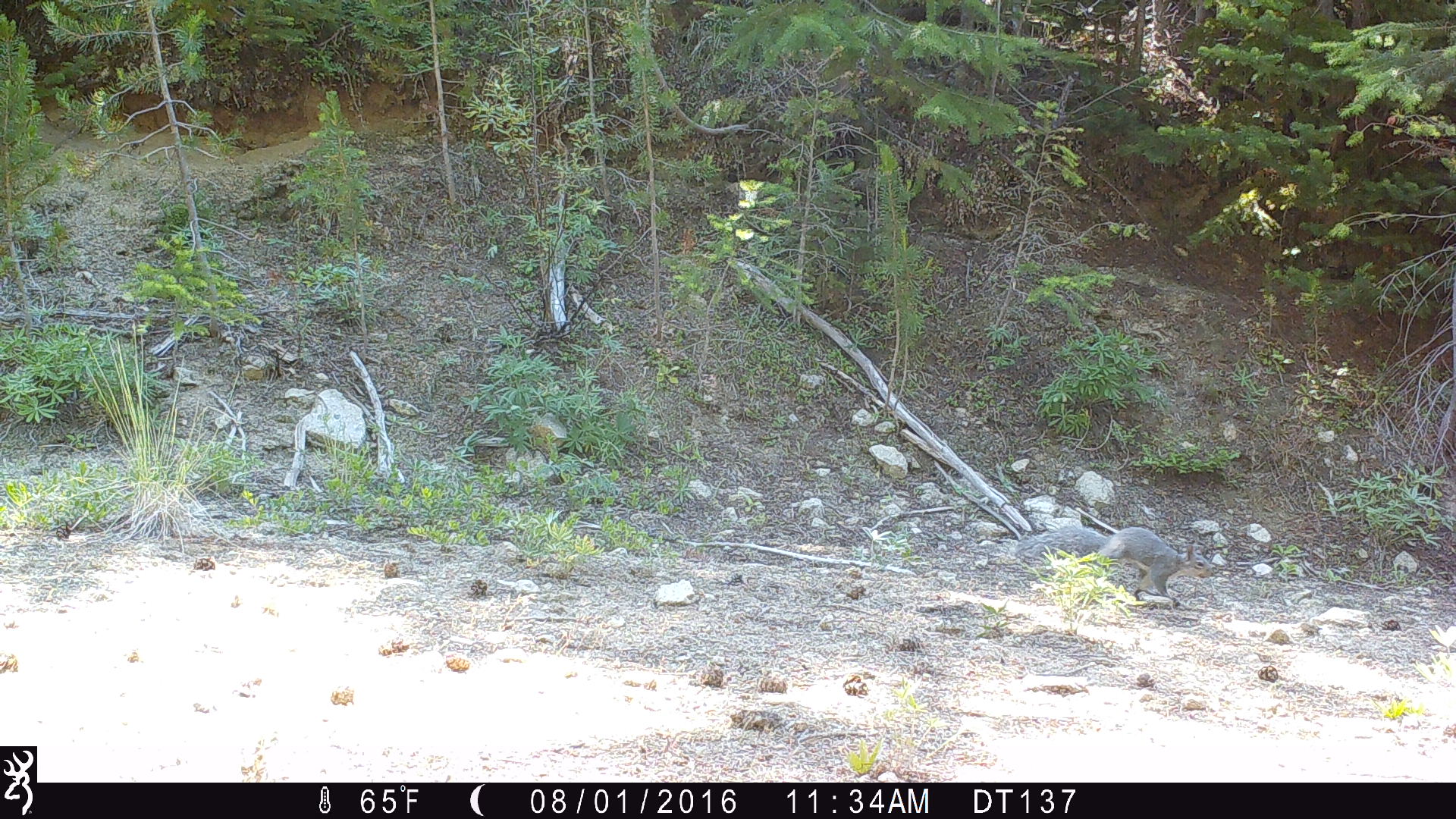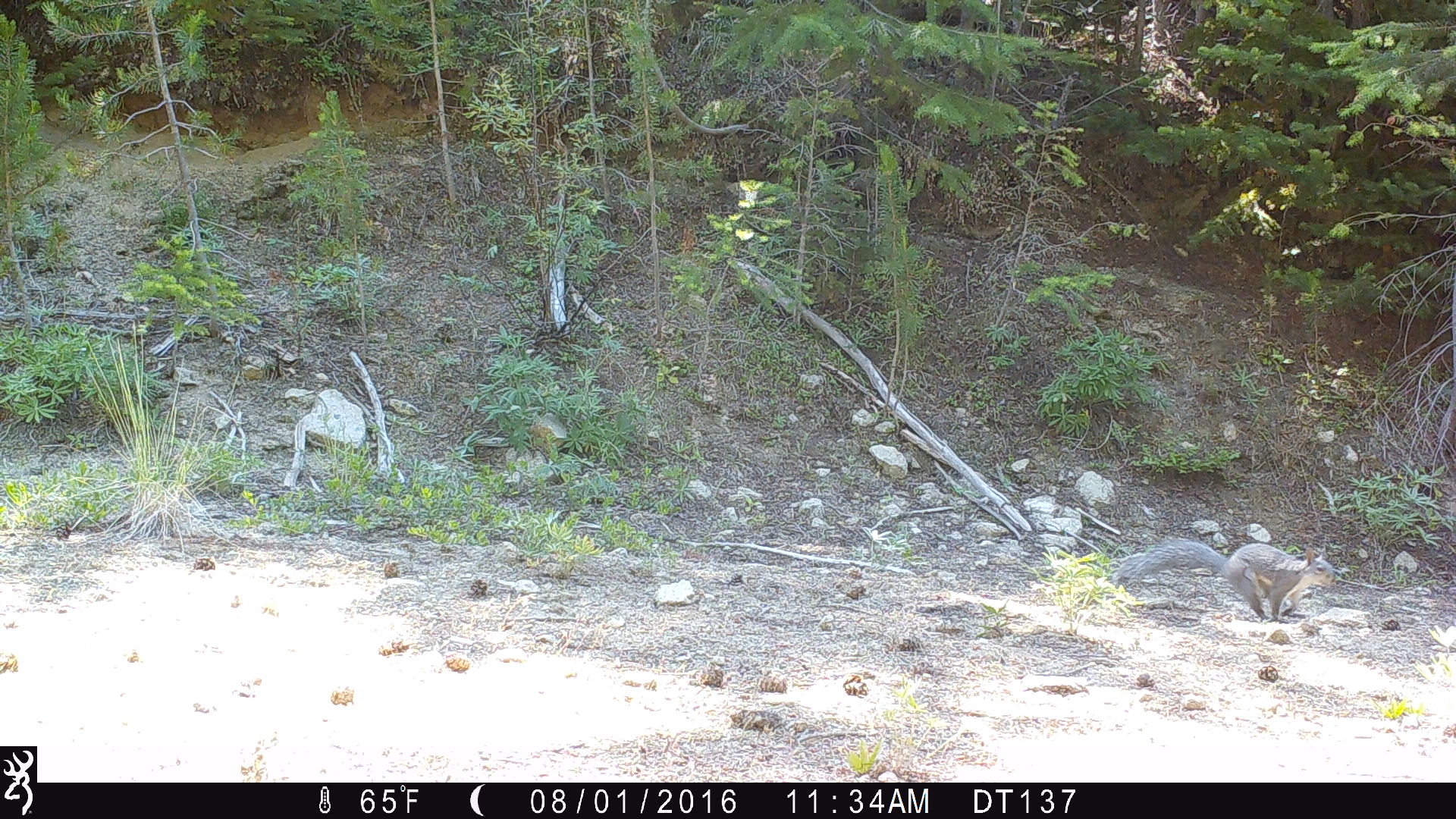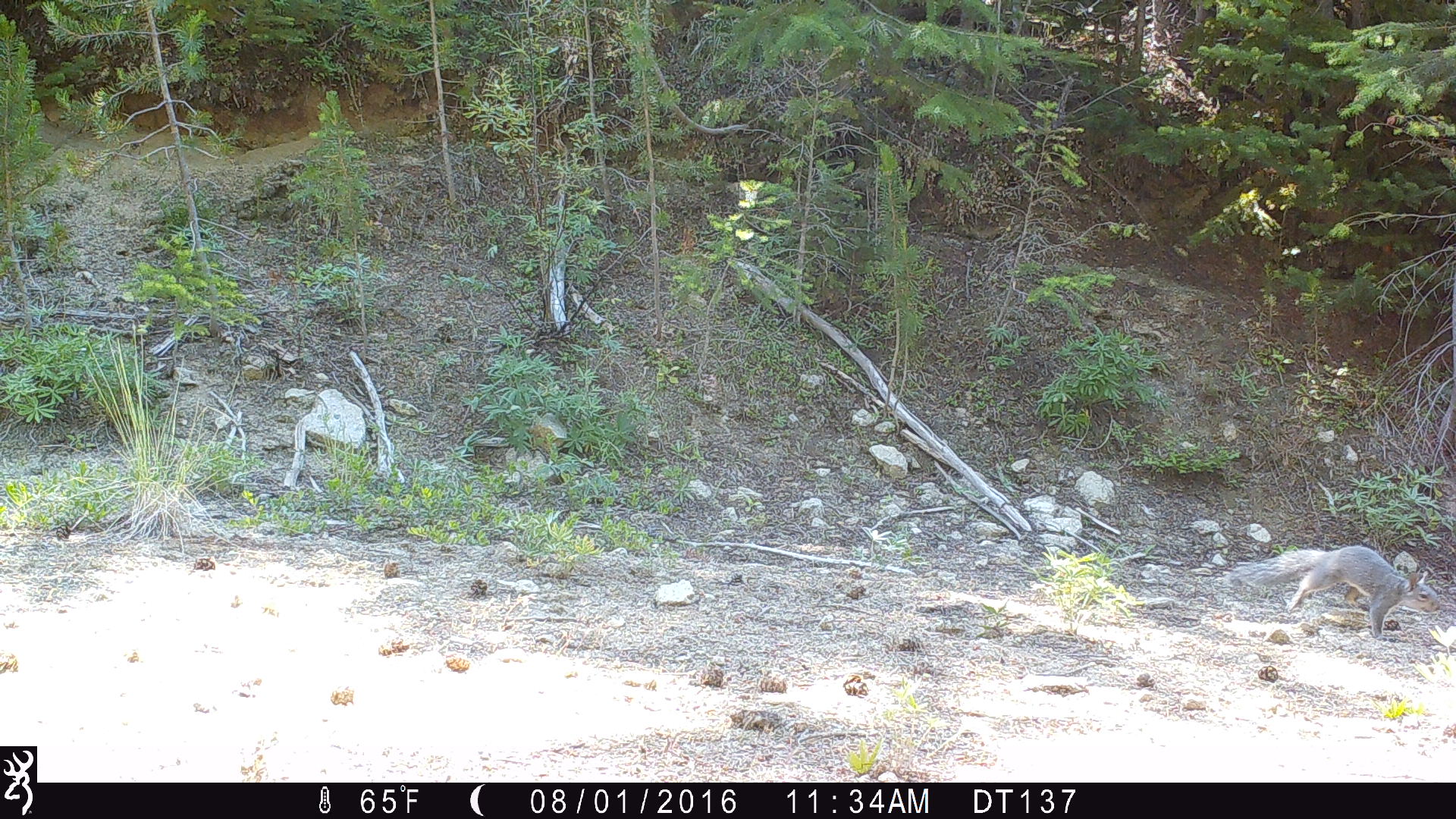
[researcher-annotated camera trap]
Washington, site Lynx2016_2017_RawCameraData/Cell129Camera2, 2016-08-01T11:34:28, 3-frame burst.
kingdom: Animalia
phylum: Chordata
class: Mammalia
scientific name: Mammalia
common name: small mammal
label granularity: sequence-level